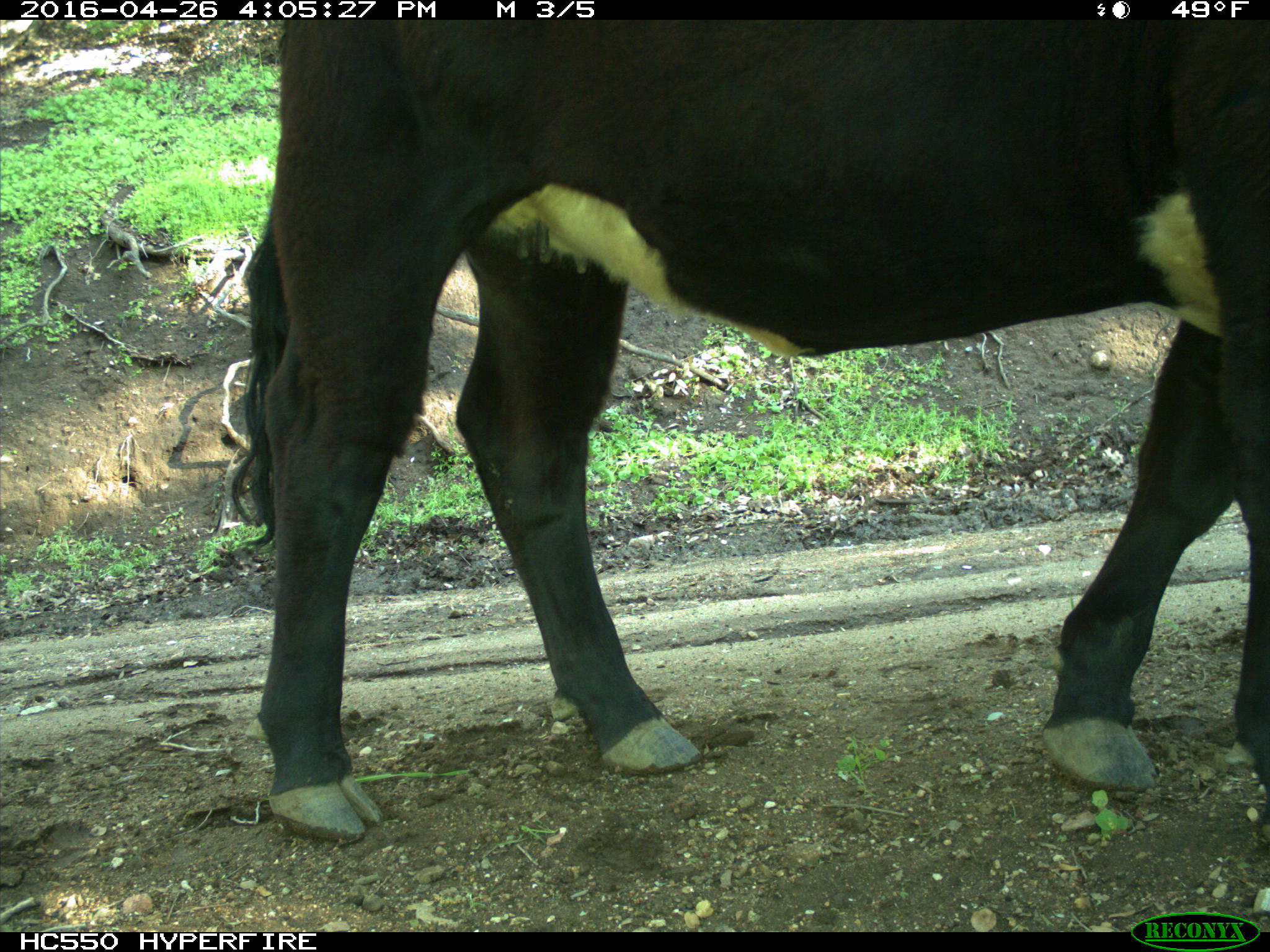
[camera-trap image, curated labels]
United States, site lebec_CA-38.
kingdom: Animalia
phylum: Chordata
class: Mammalia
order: Artiodactyla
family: Bovidae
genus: Bos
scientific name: Bos taurus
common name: domestic cow